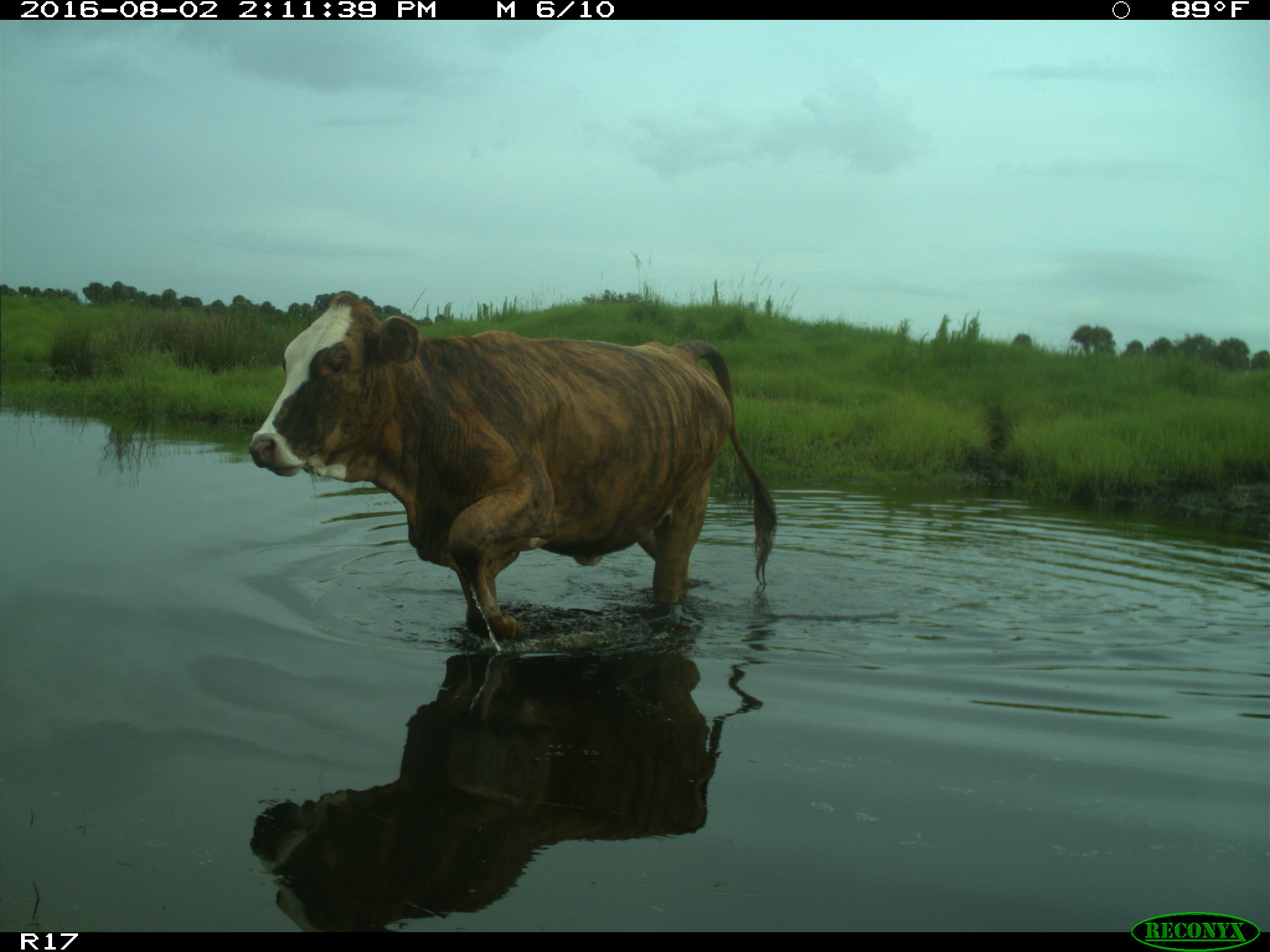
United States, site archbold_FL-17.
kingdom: Animalia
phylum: Chordata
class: Mammalia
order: Artiodactyla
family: Bovidae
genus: Bos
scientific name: Bos taurus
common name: domestic cow